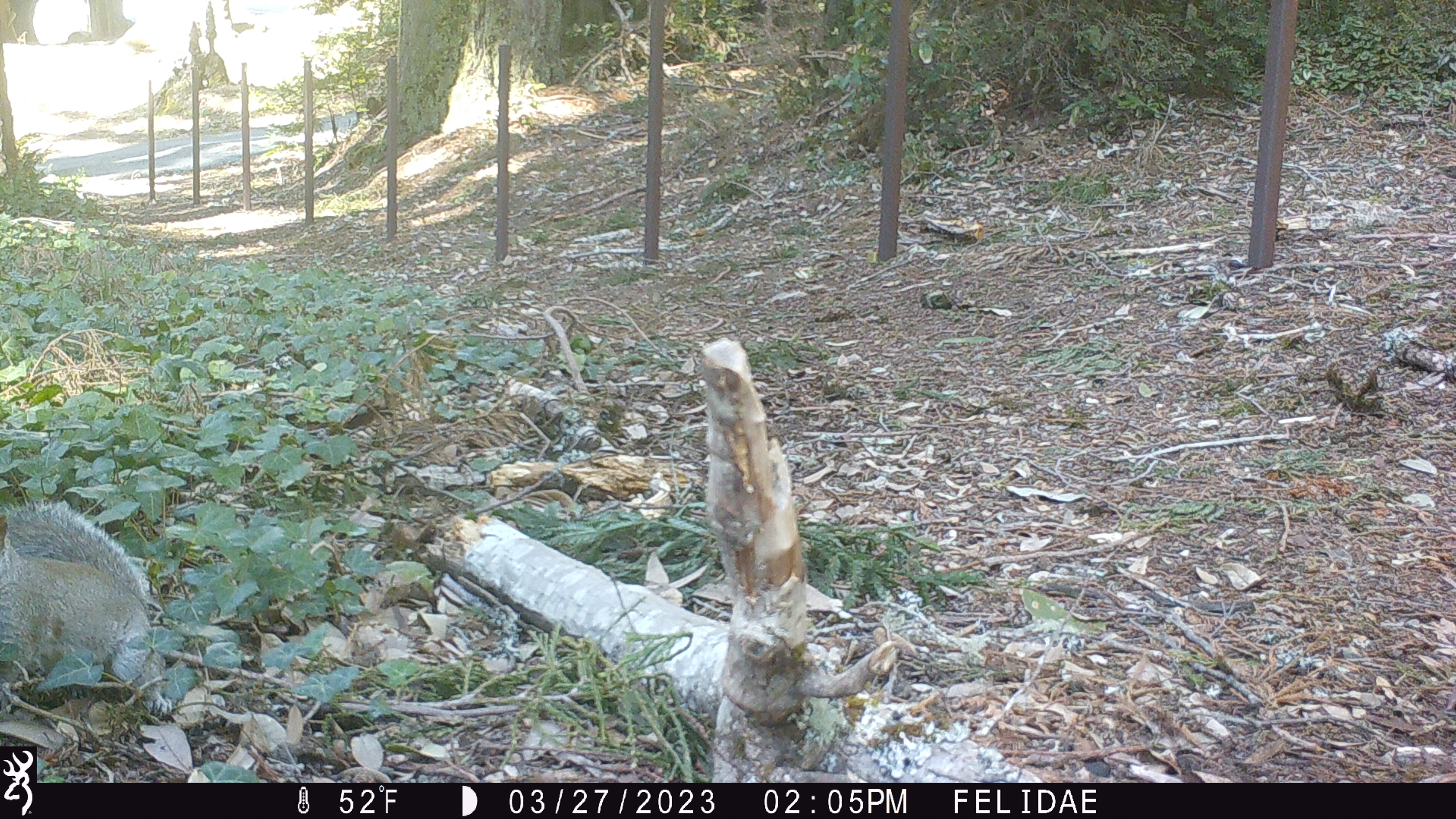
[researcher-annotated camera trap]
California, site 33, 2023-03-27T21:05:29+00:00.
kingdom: Animalia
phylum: Chordata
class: Mammalia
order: Rodentia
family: Sciuridae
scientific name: Sciuridae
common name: squirrel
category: unknown squirrel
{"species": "unknown squirrel (squirrel) (Sciuridae)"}